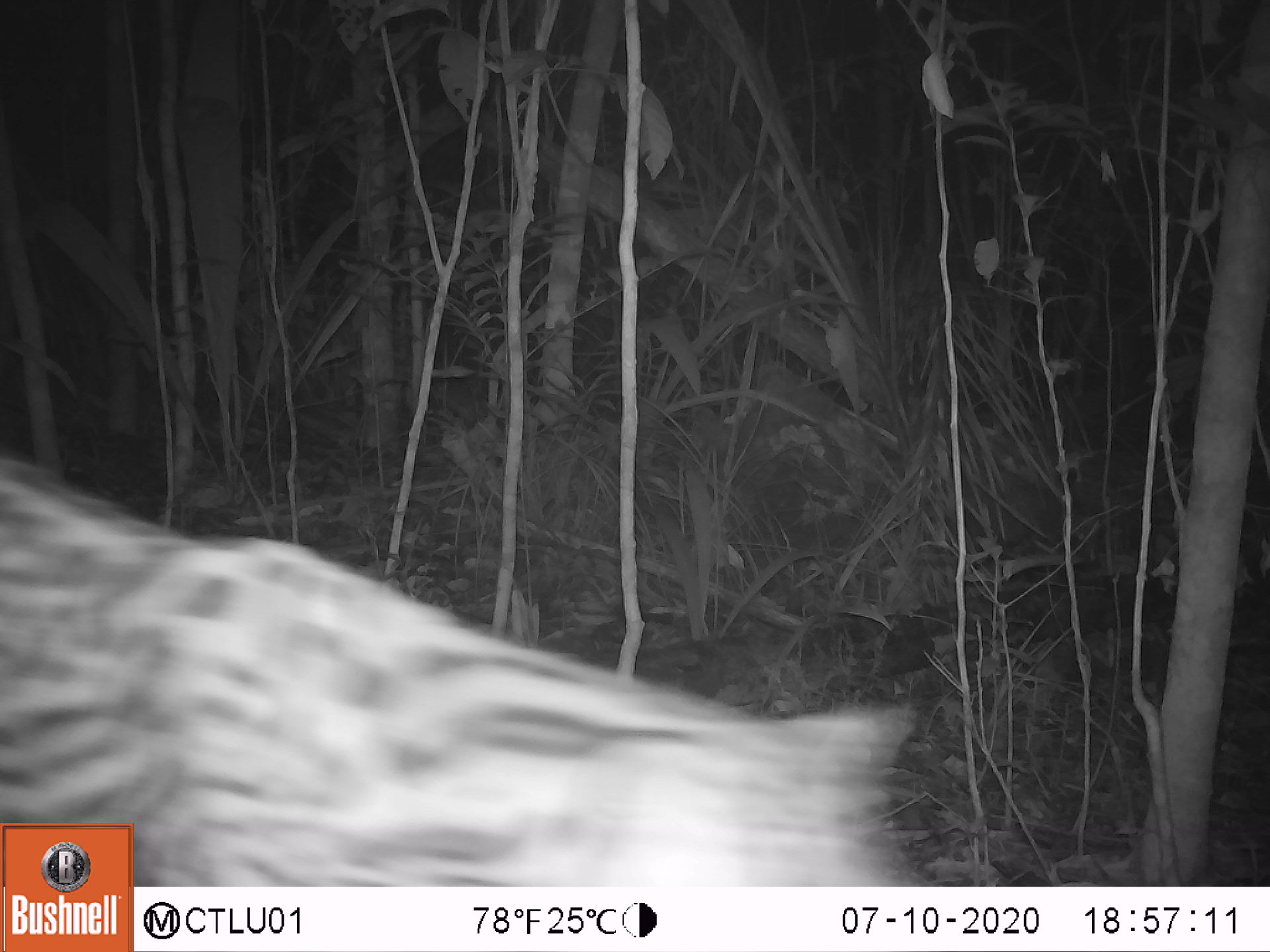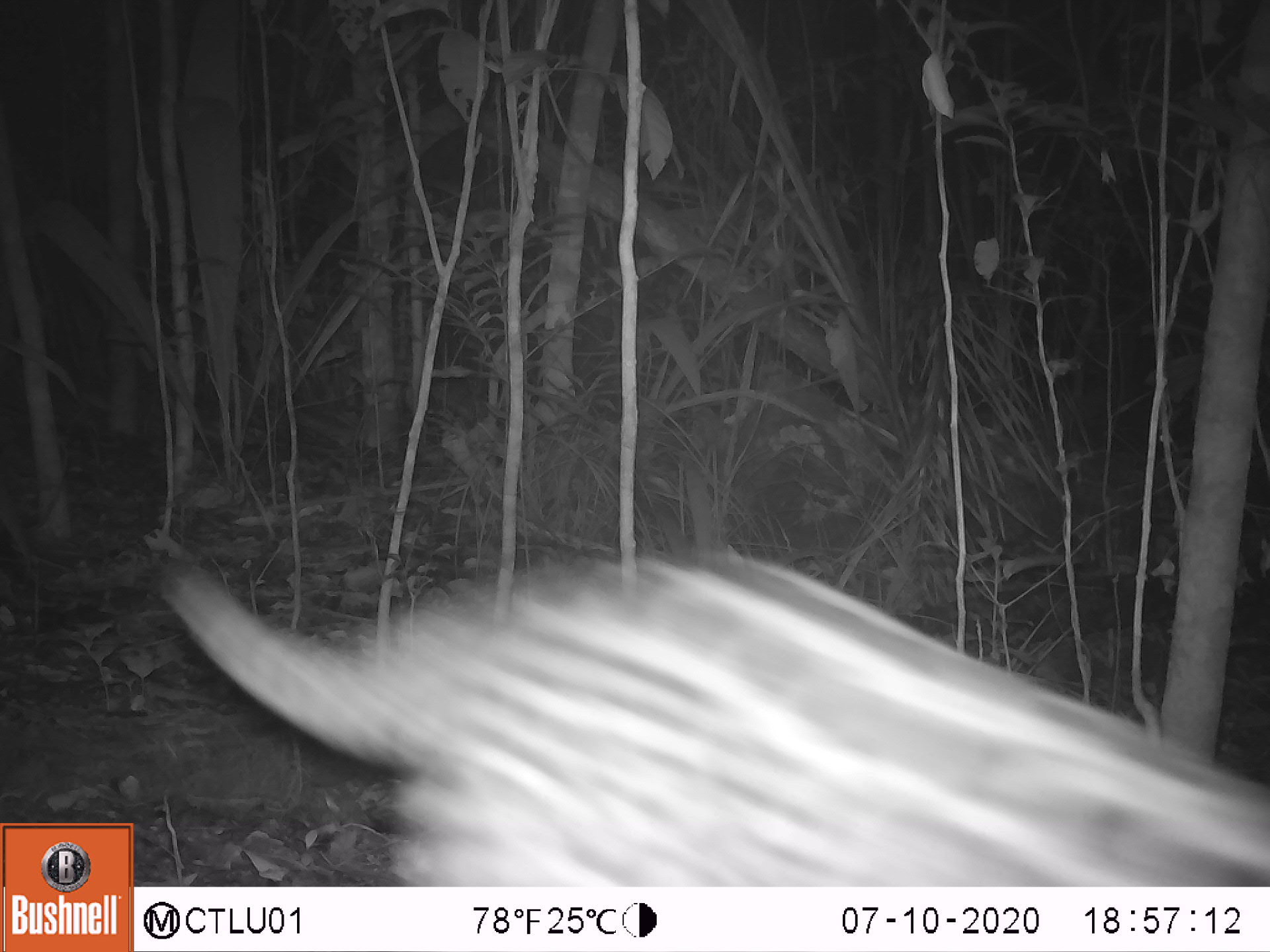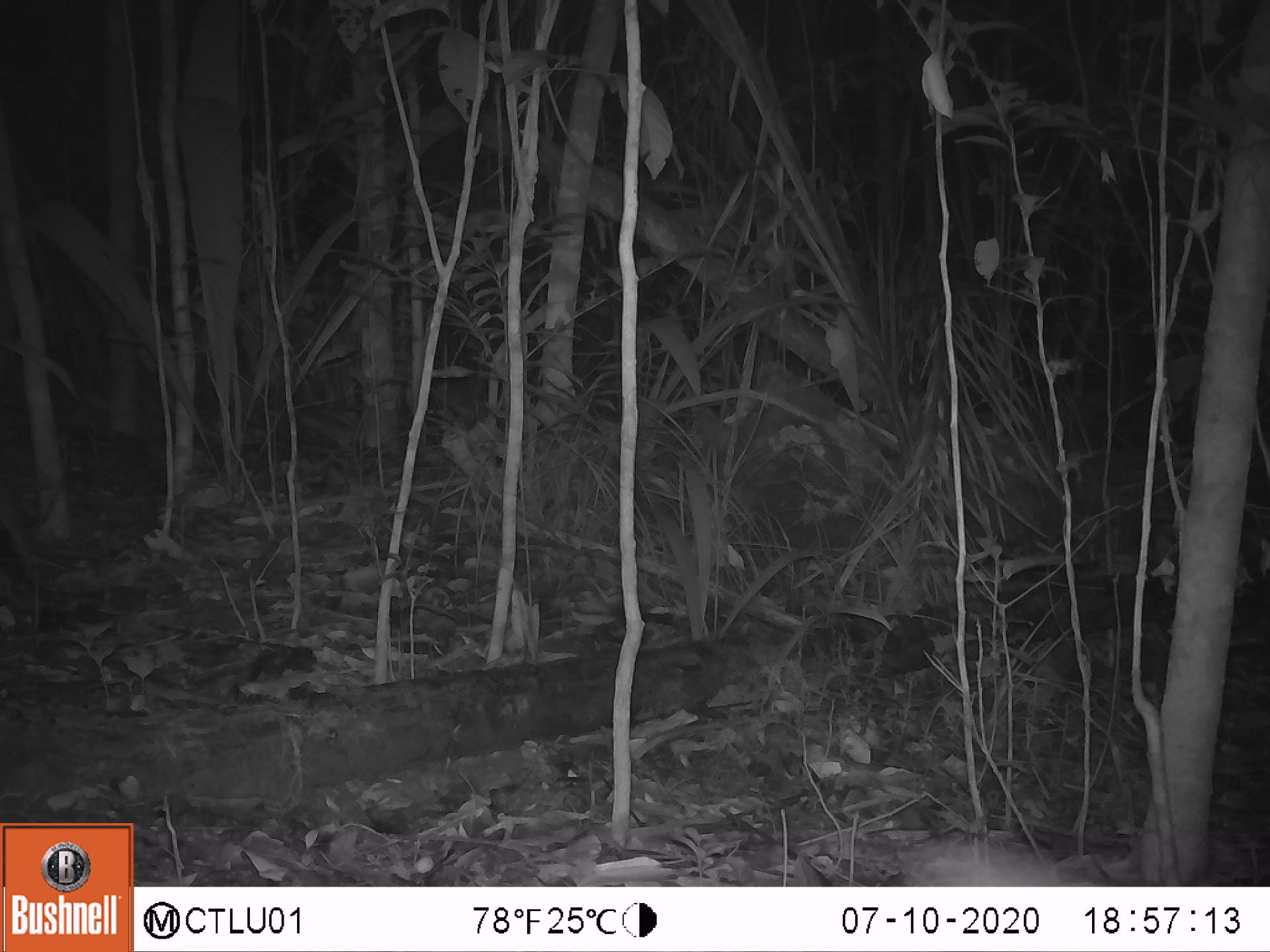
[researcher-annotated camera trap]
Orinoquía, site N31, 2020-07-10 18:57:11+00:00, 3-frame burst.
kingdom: Animalia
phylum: Chordata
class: Mammalia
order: Carnivora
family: Felidae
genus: Leopardus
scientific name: Leopardus pardalis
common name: ocelot